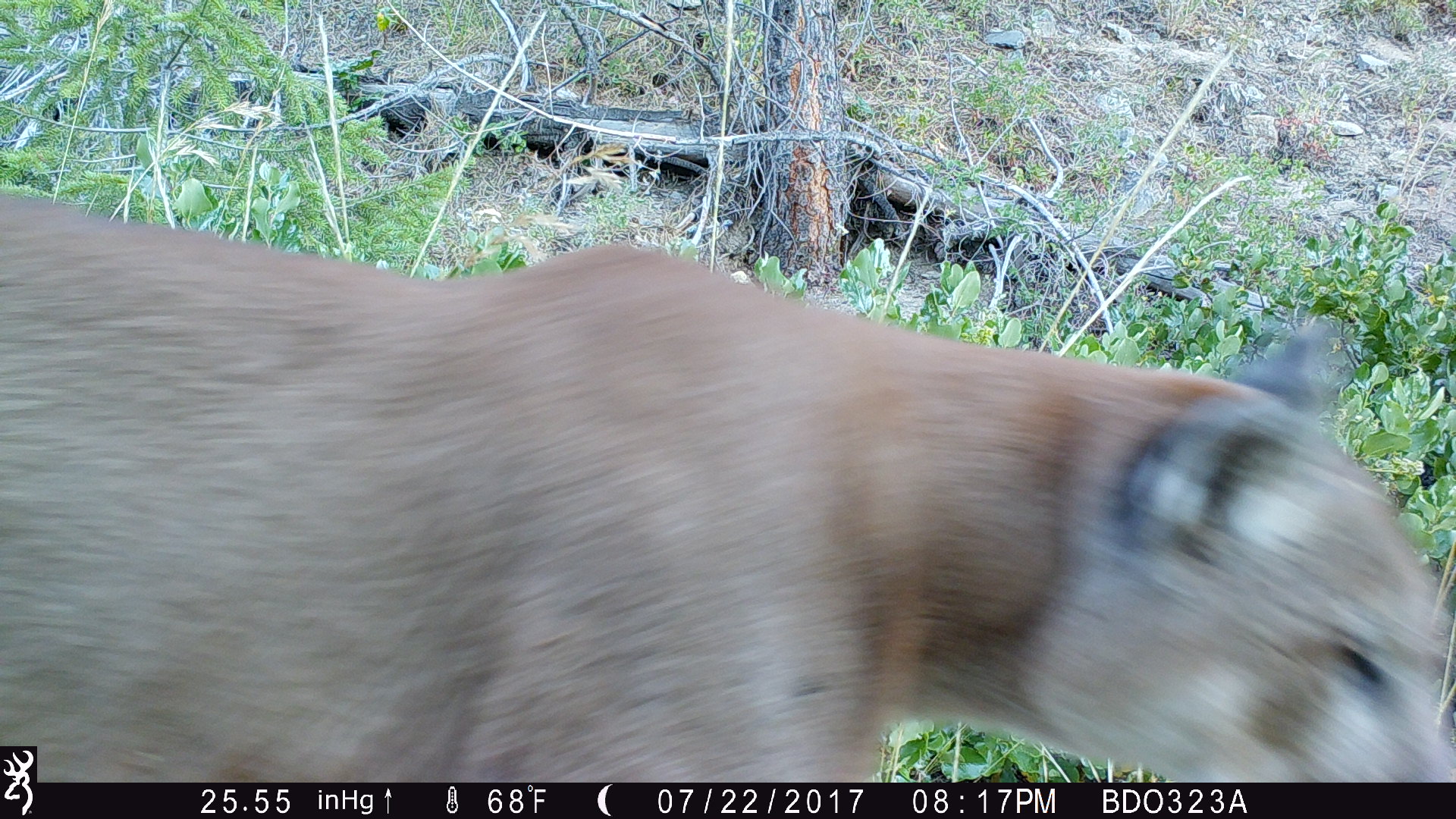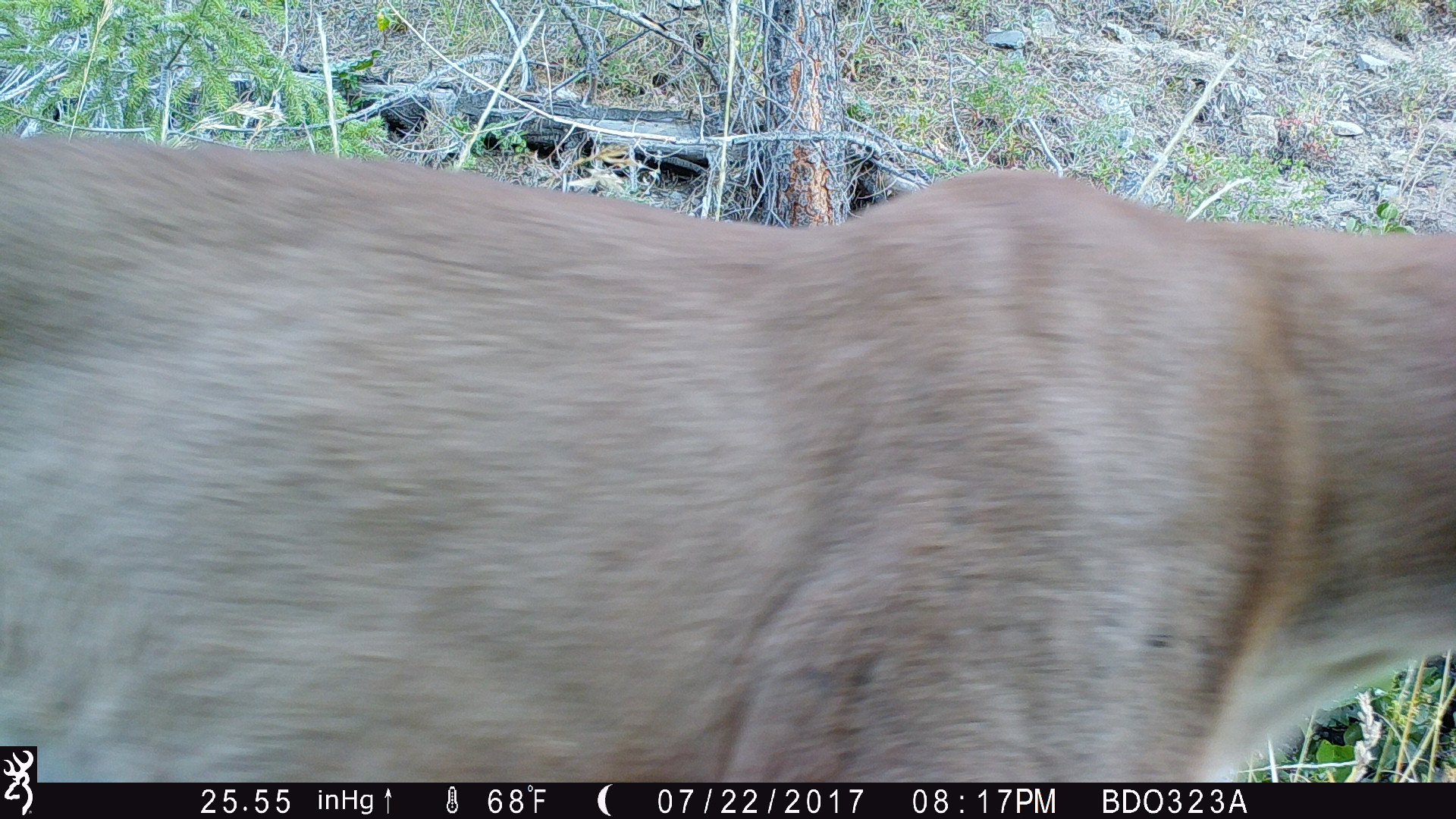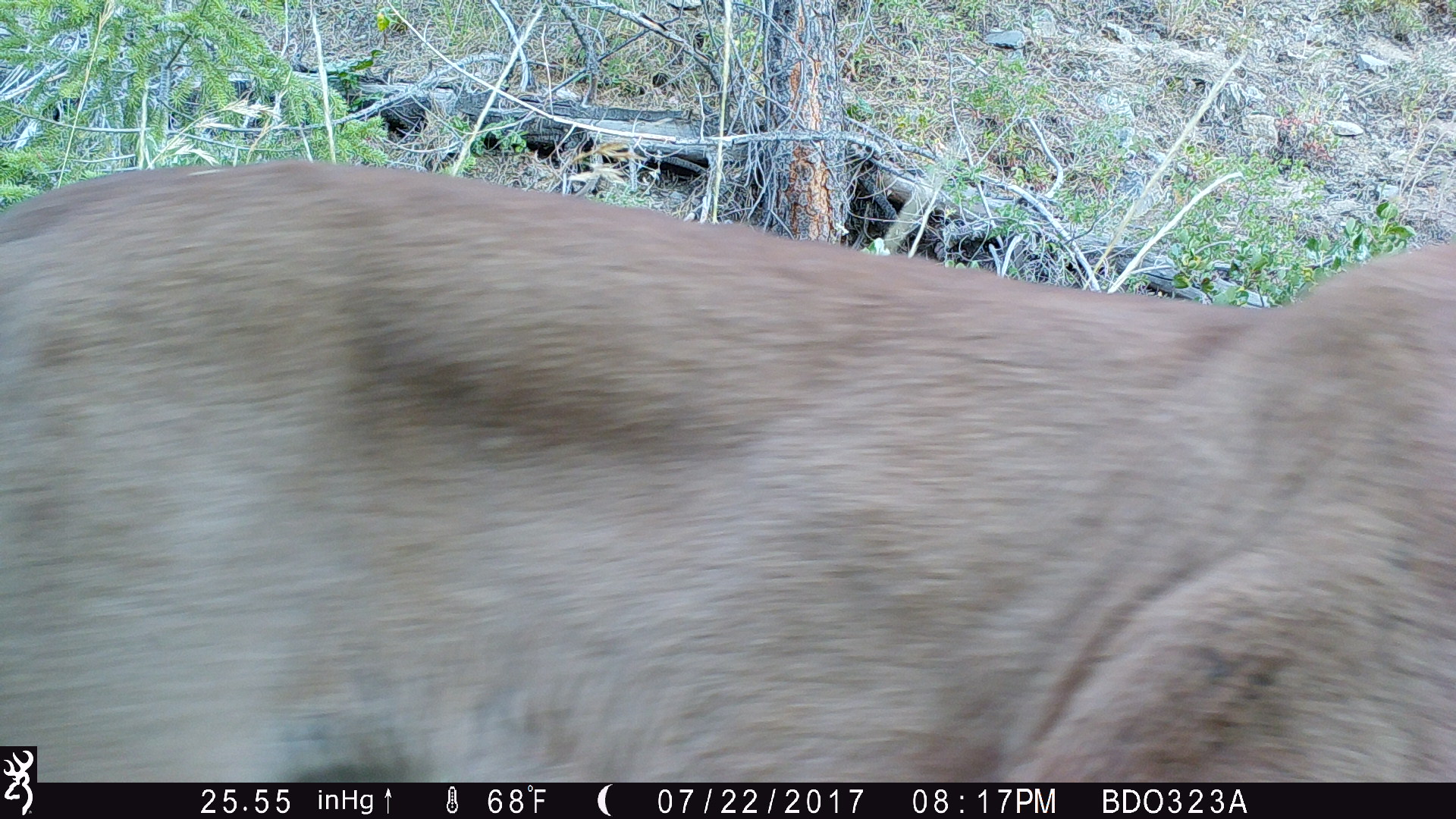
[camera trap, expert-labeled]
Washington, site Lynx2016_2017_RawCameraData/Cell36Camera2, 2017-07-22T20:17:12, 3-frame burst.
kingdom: Animalia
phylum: Chordata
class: Mammalia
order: Carnivora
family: Felidae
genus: Puma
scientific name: Puma concolor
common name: mountain lion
Puma concolor (mountain lion). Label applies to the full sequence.